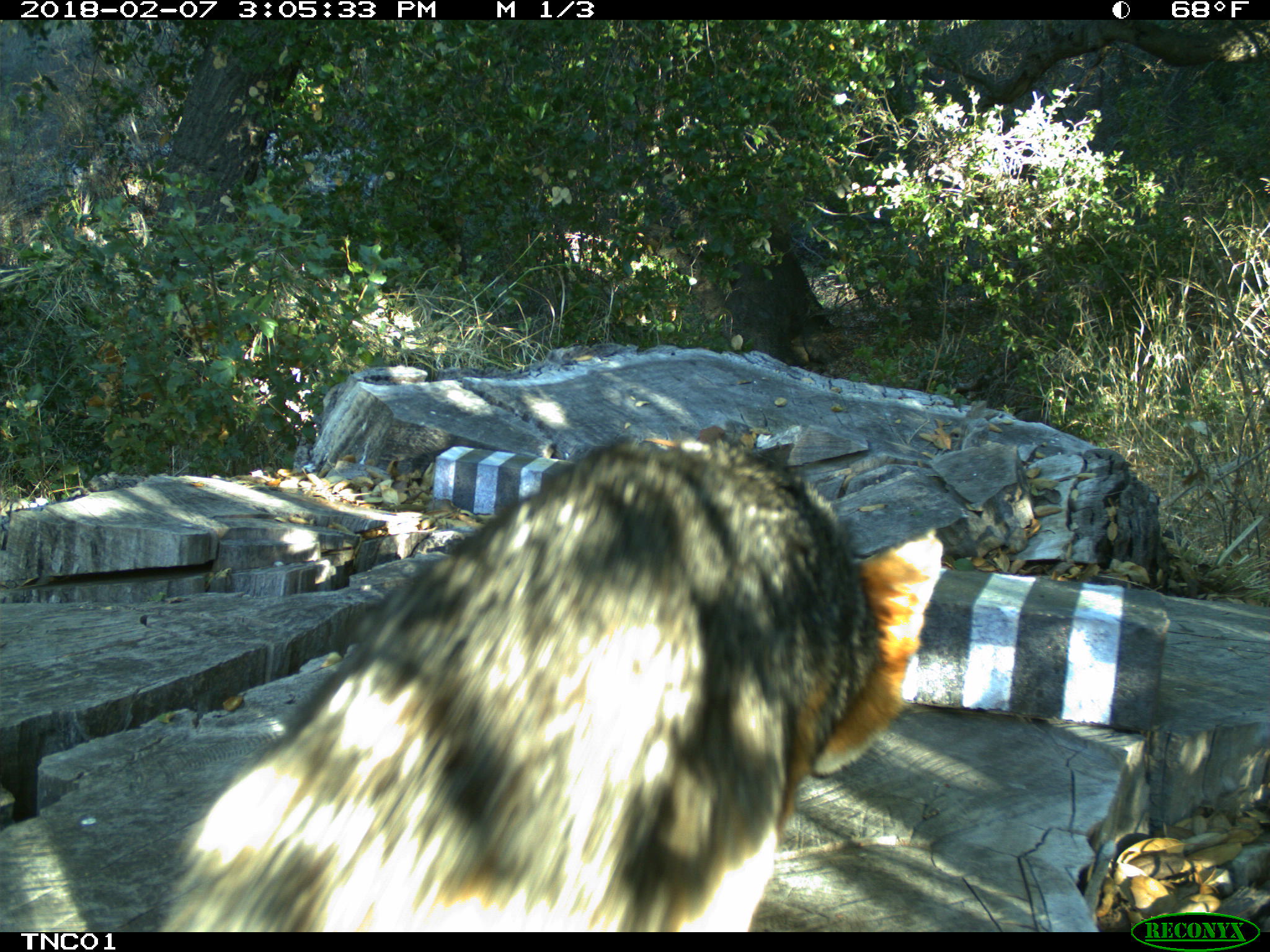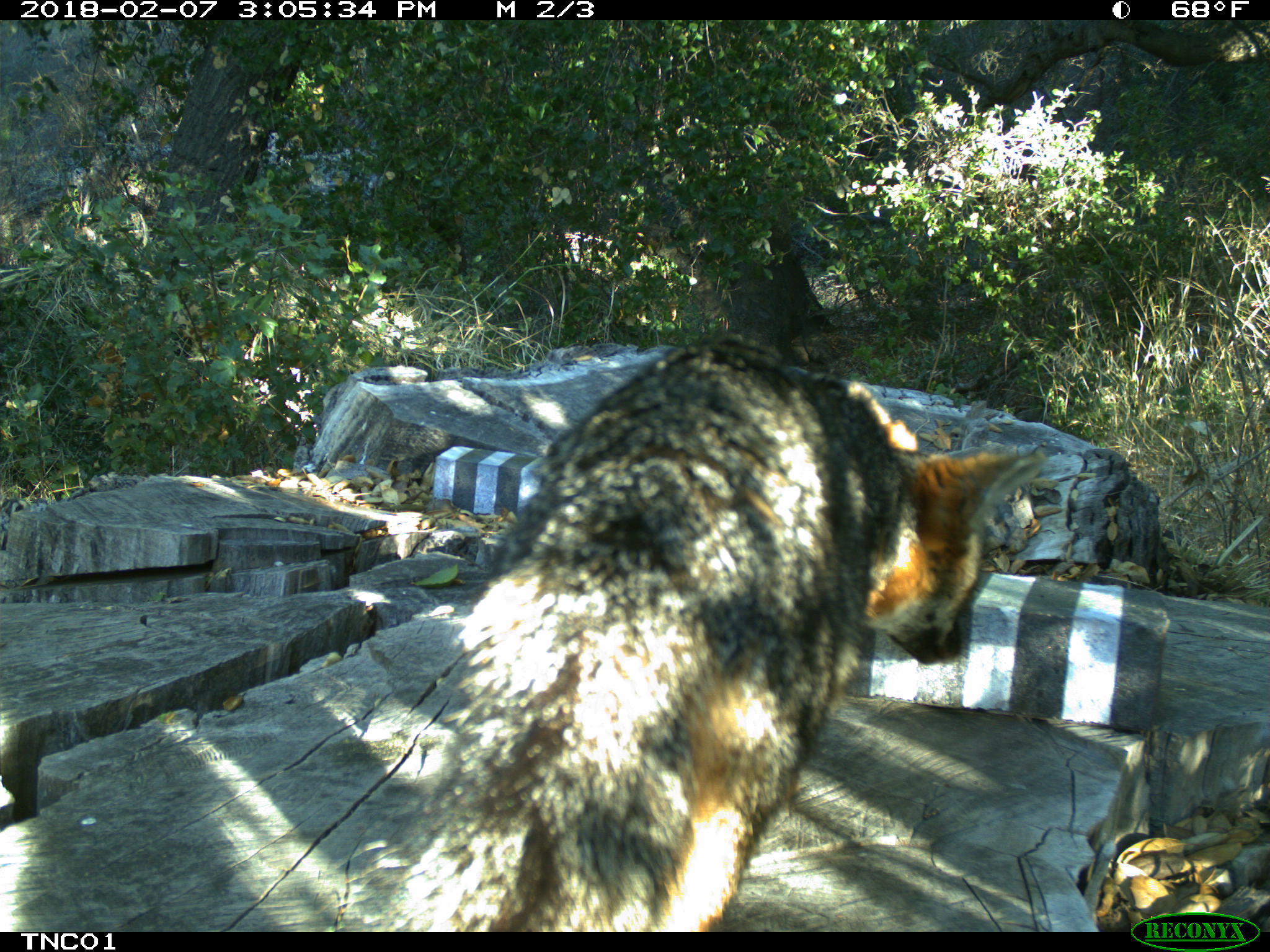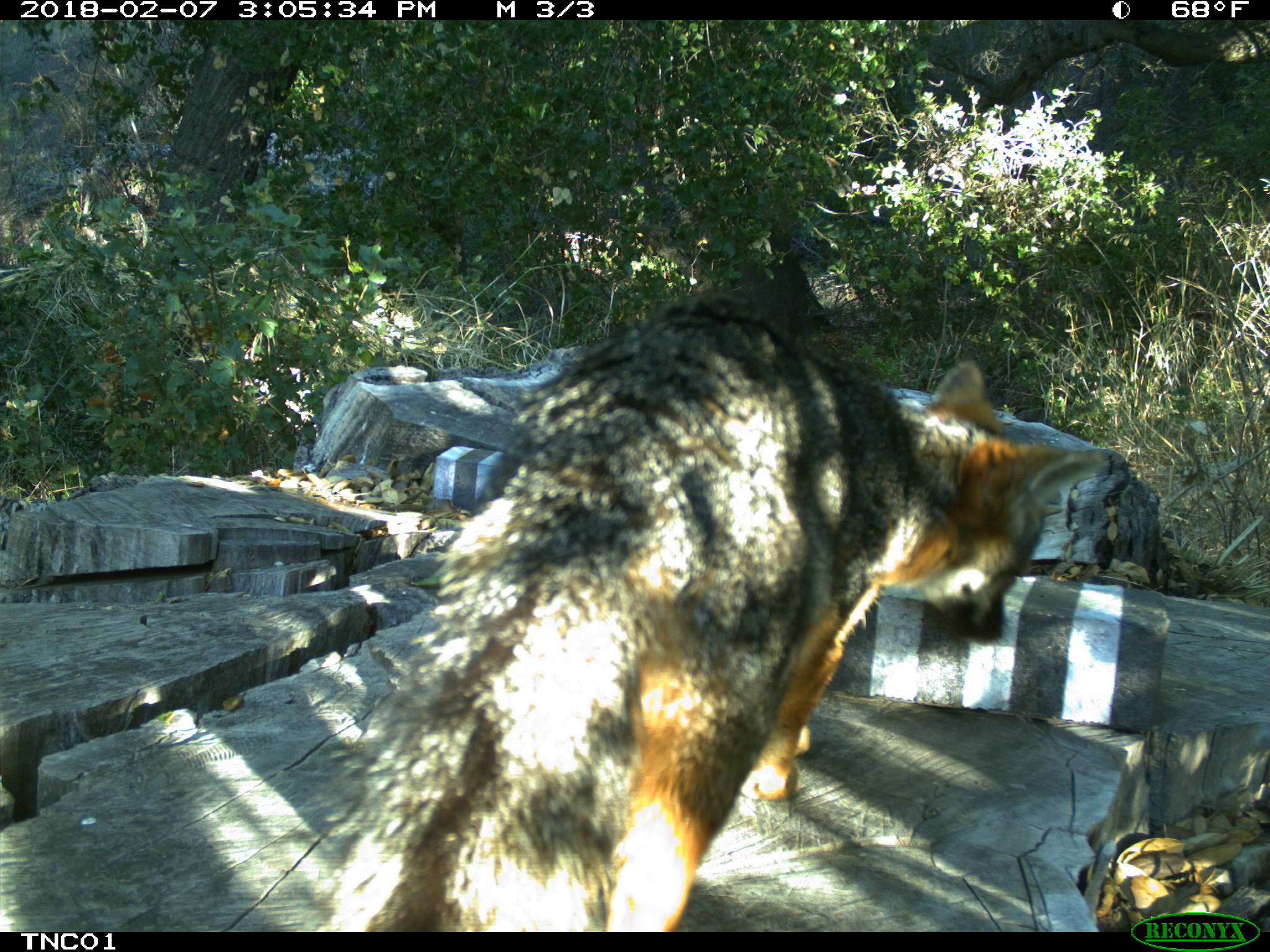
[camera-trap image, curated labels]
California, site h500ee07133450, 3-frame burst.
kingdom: Animalia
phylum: Chordata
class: Mammalia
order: Carnivora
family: Canidae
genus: Urocyon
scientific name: Urocyon littoralis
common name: island fox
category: fox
Fox (island fox) (Urocyon littoralis).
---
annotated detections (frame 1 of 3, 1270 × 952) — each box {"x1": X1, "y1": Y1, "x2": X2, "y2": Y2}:
fox: {"x1": 154, "y1": 438, "x2": 943, "y2": 932}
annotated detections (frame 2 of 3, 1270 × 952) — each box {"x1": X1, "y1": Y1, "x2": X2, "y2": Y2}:
fox: {"x1": 366, "y1": 332, "x2": 1046, "y2": 933}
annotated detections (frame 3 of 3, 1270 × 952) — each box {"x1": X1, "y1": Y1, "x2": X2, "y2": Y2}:
fox: {"x1": 301, "y1": 291, "x2": 1102, "y2": 932}